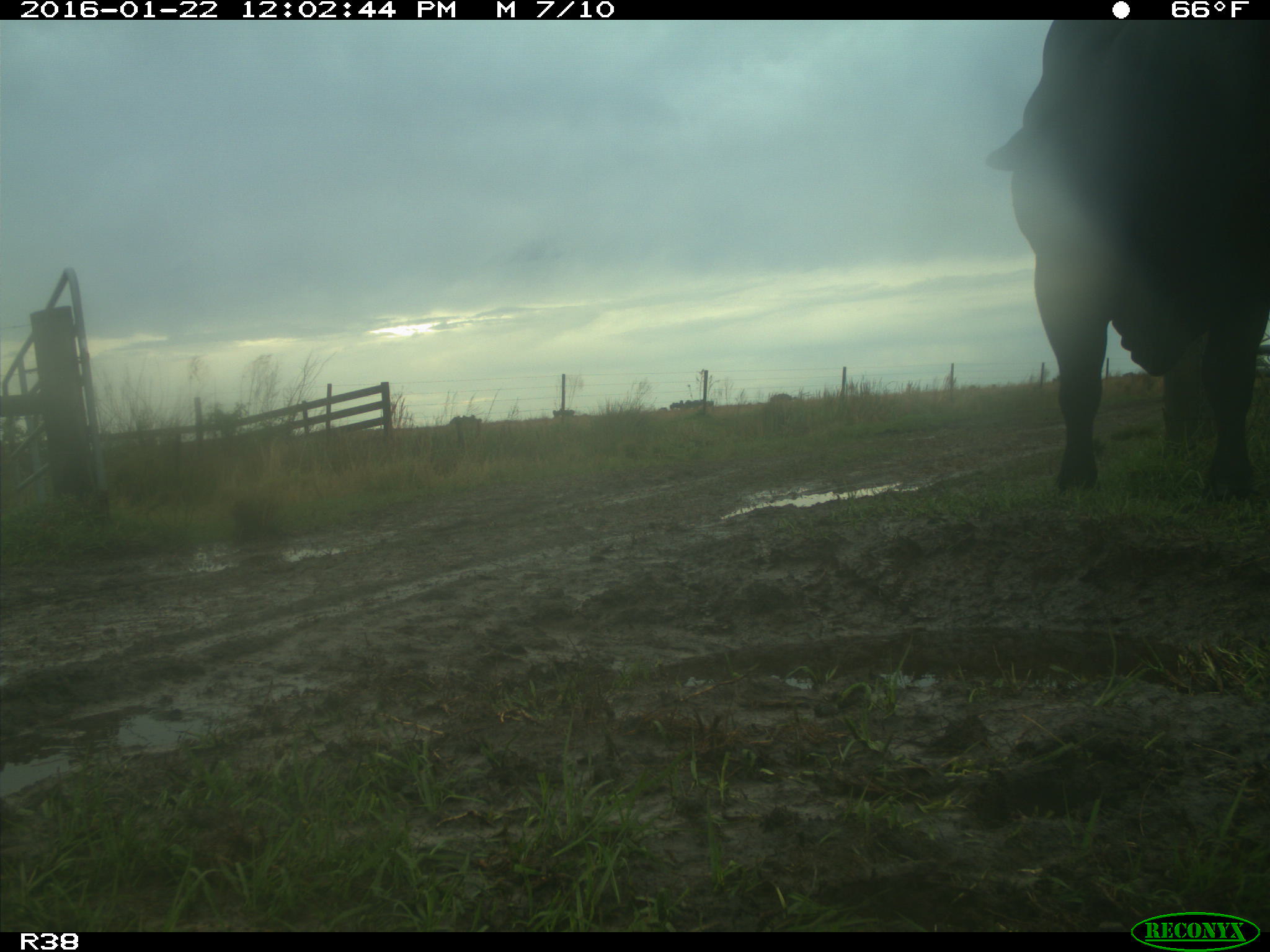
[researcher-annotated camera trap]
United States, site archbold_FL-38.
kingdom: Animalia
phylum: Chordata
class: Mammalia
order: Artiodactyla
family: Bovidae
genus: Bos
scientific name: Bos taurus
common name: domestic cow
Bos taurus (domestic cow).